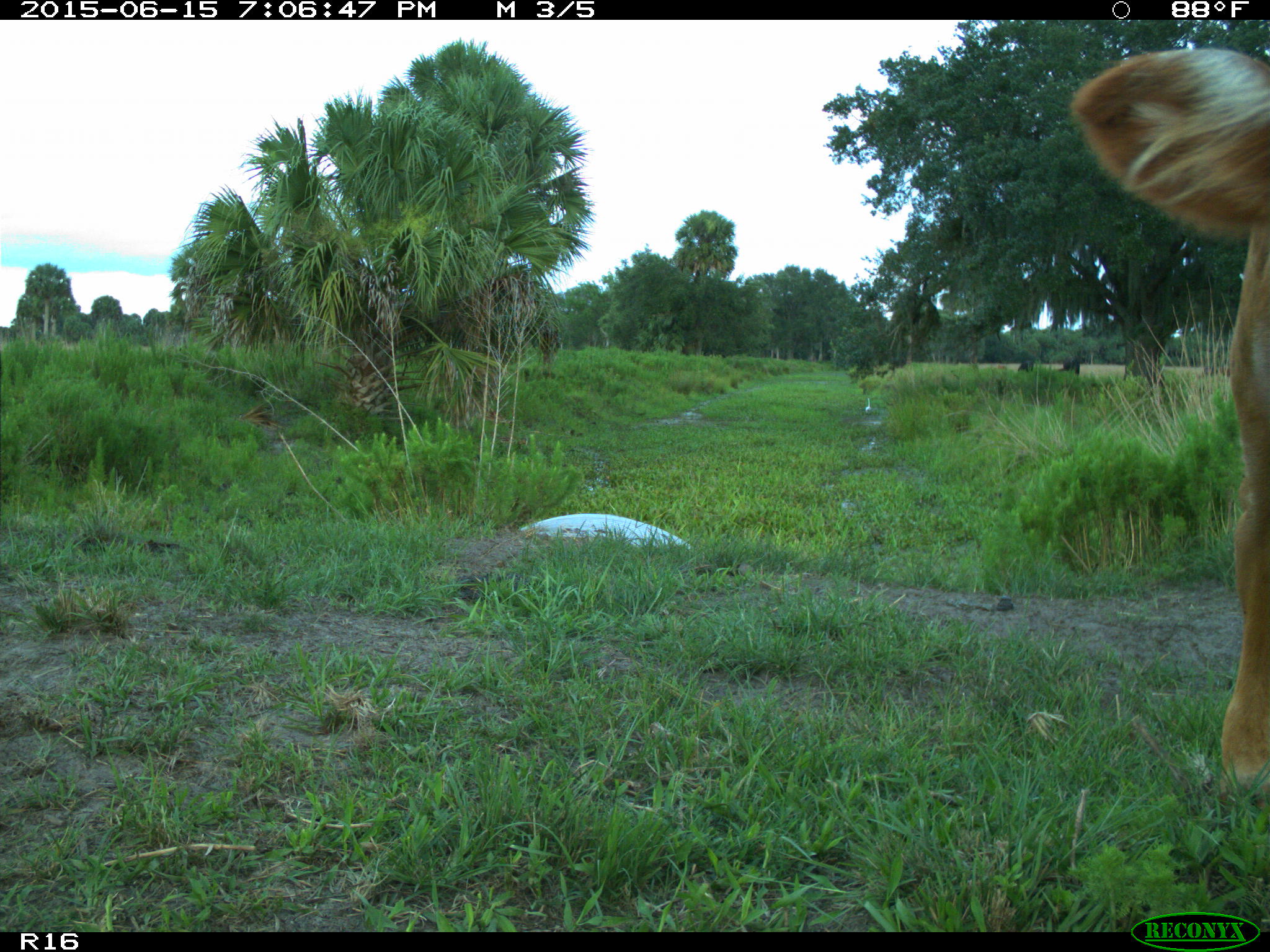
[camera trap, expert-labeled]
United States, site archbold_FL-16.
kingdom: Animalia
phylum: Chordata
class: Mammalia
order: Artiodactyla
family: Bovidae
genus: Bos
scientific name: Bos taurus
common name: domestic cow